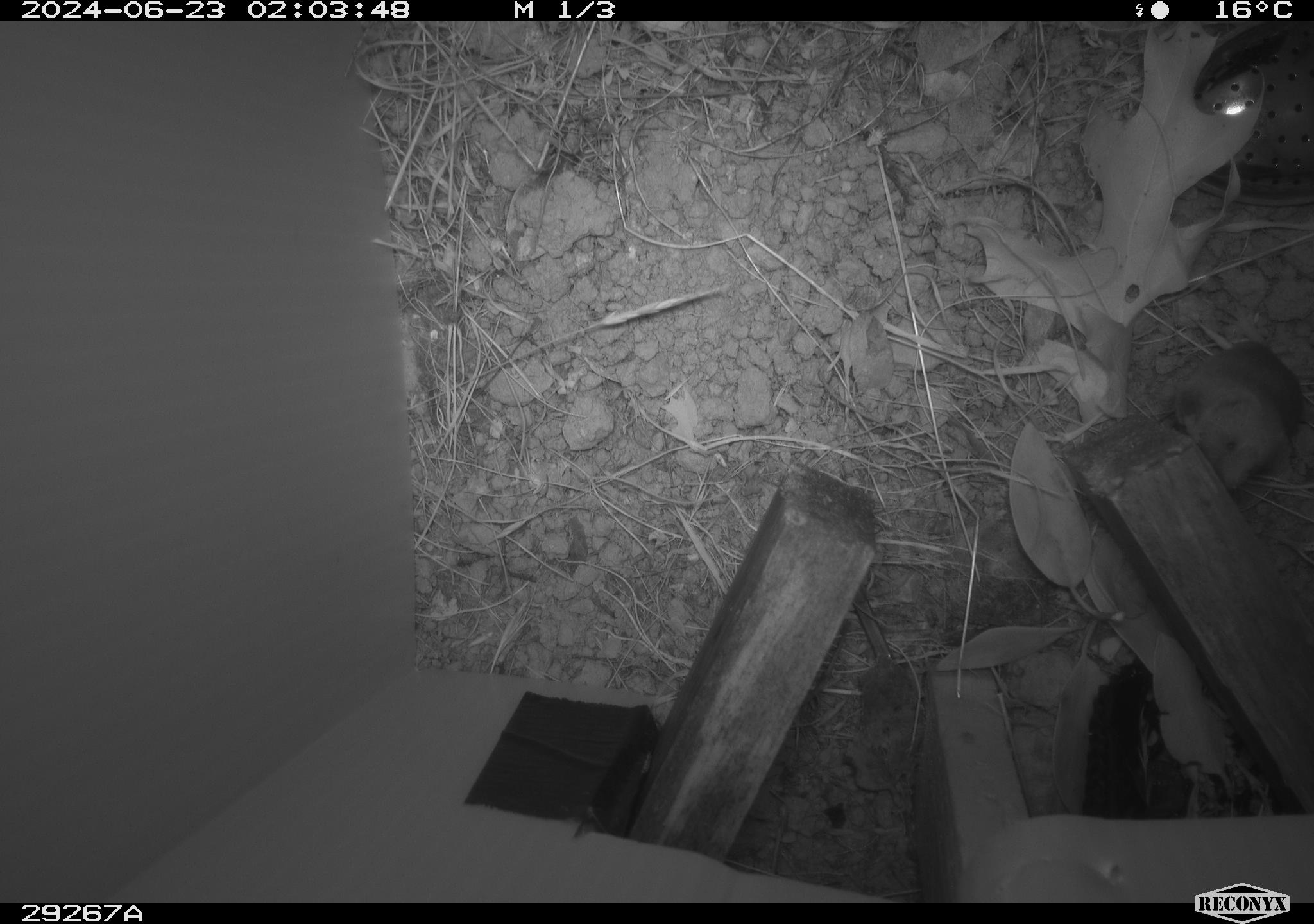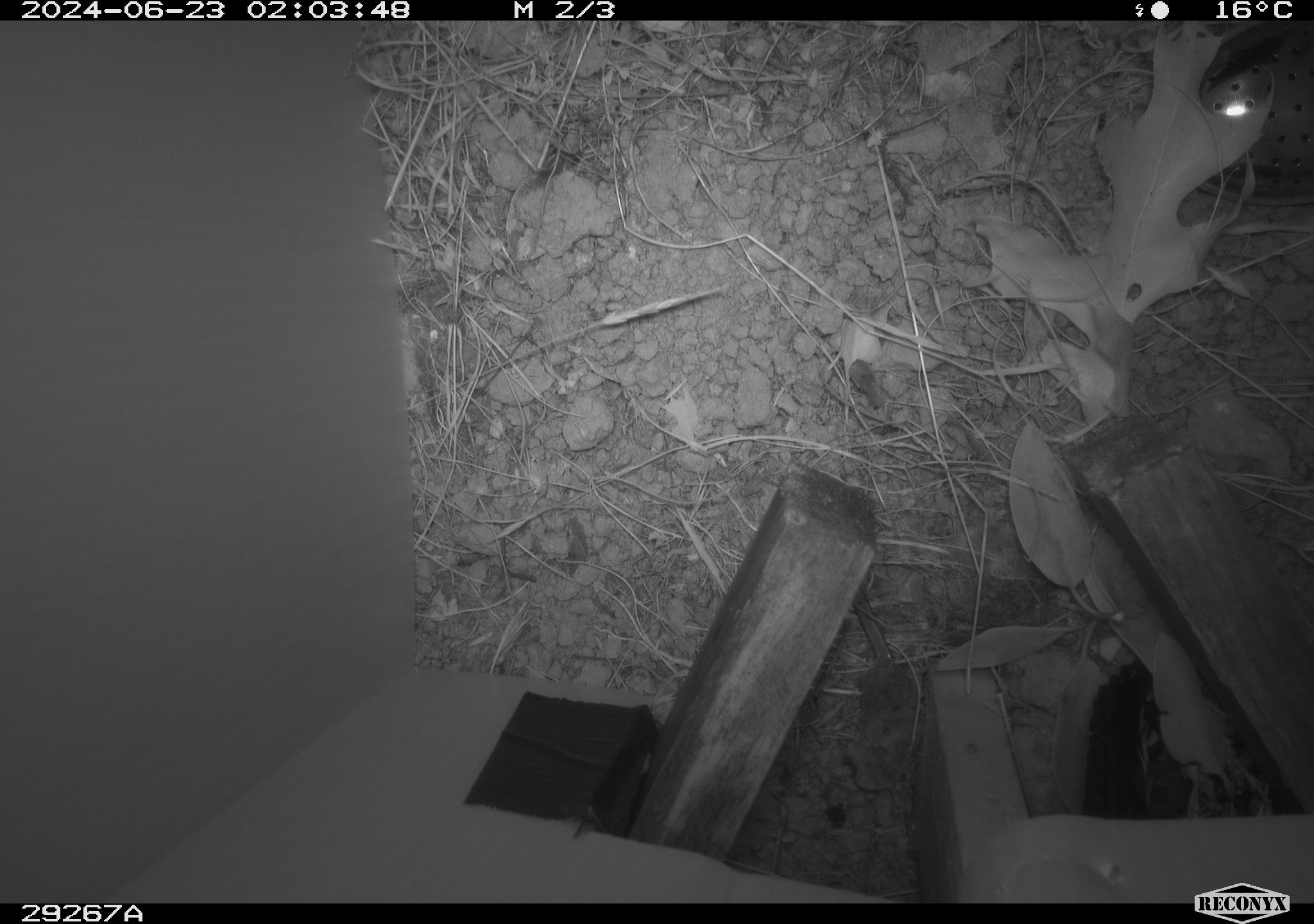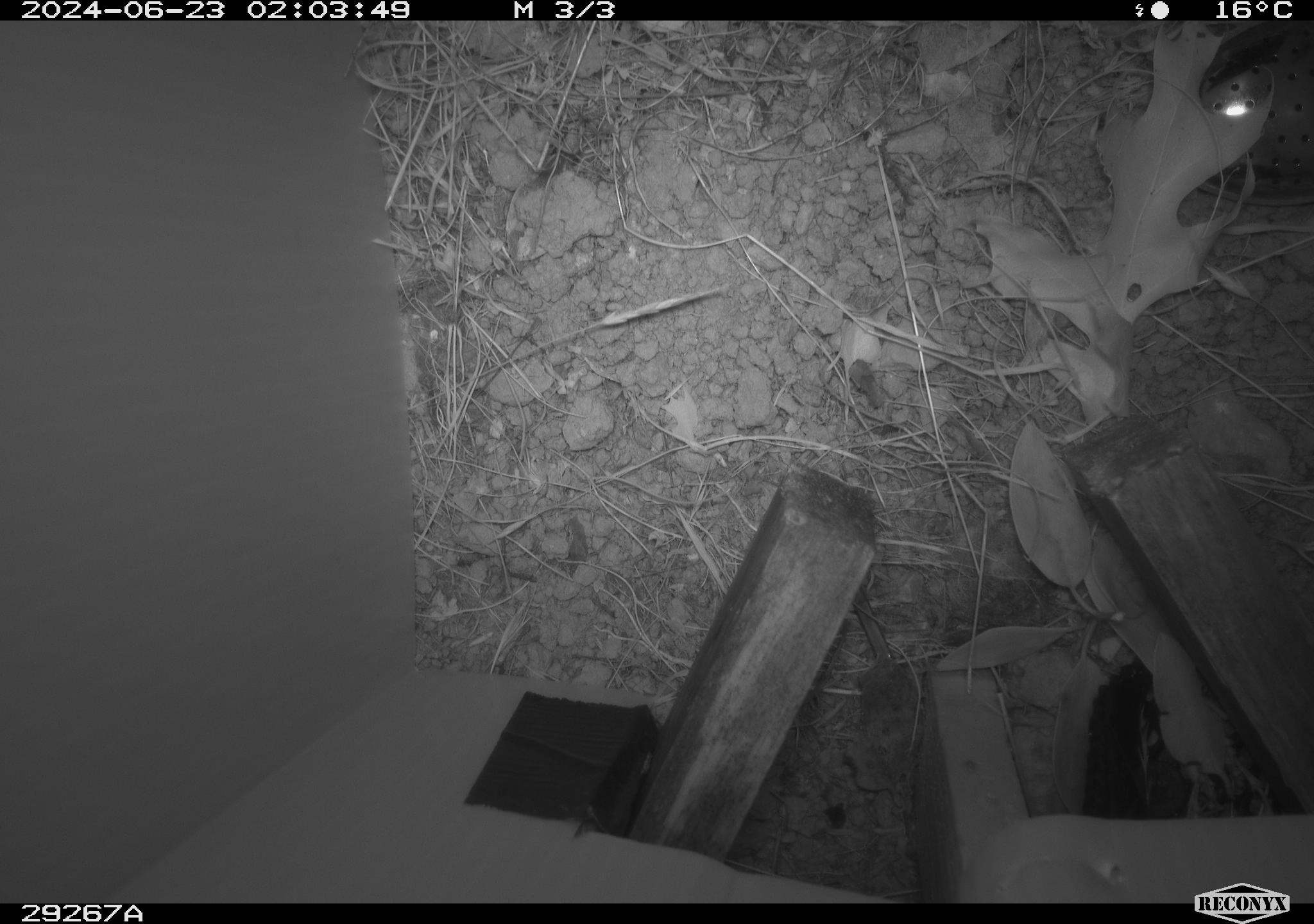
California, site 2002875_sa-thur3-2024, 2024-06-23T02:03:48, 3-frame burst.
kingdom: Animalia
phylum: Chordata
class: Mammalia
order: Rodentia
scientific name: Rodentia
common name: mouse species